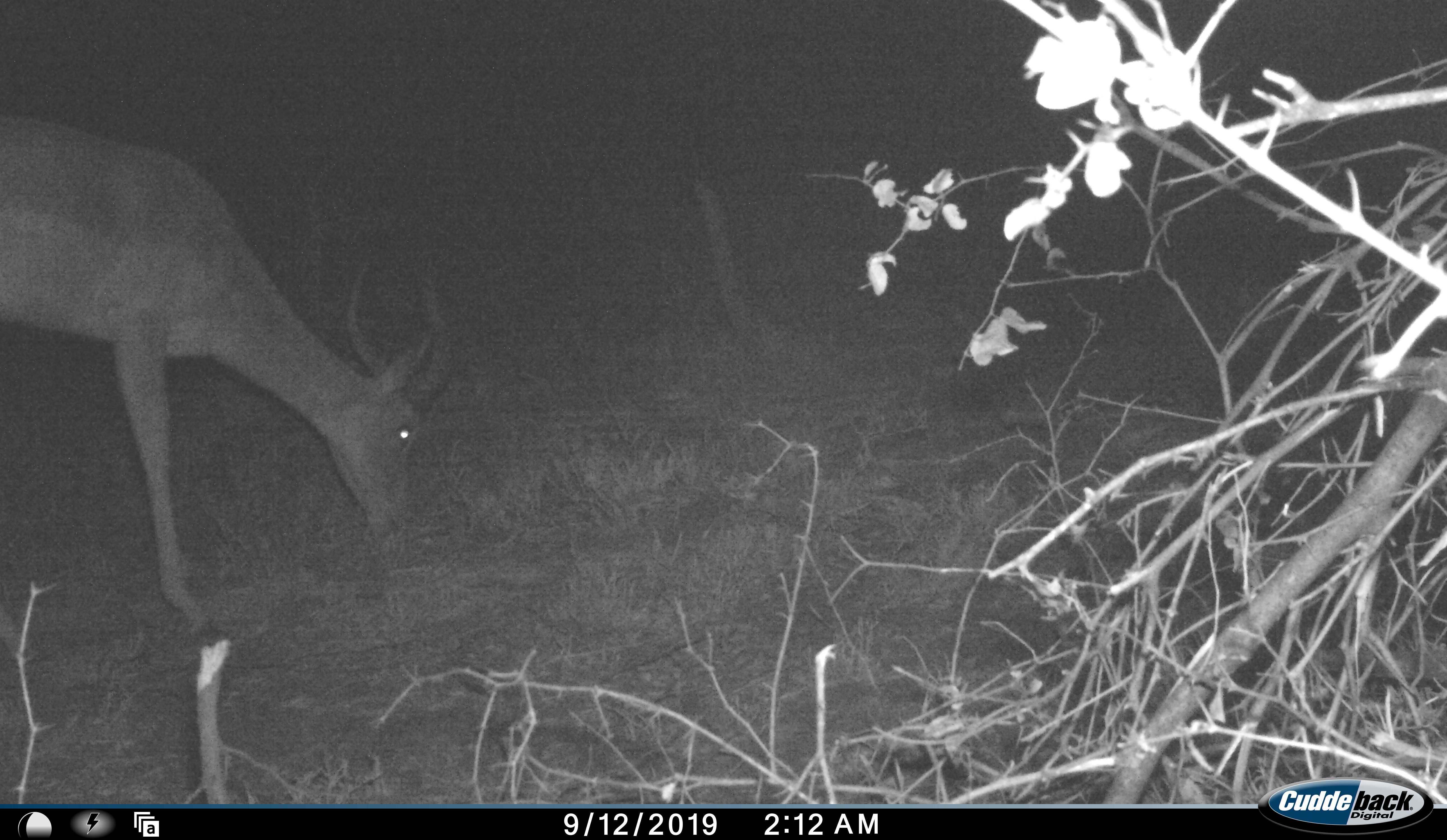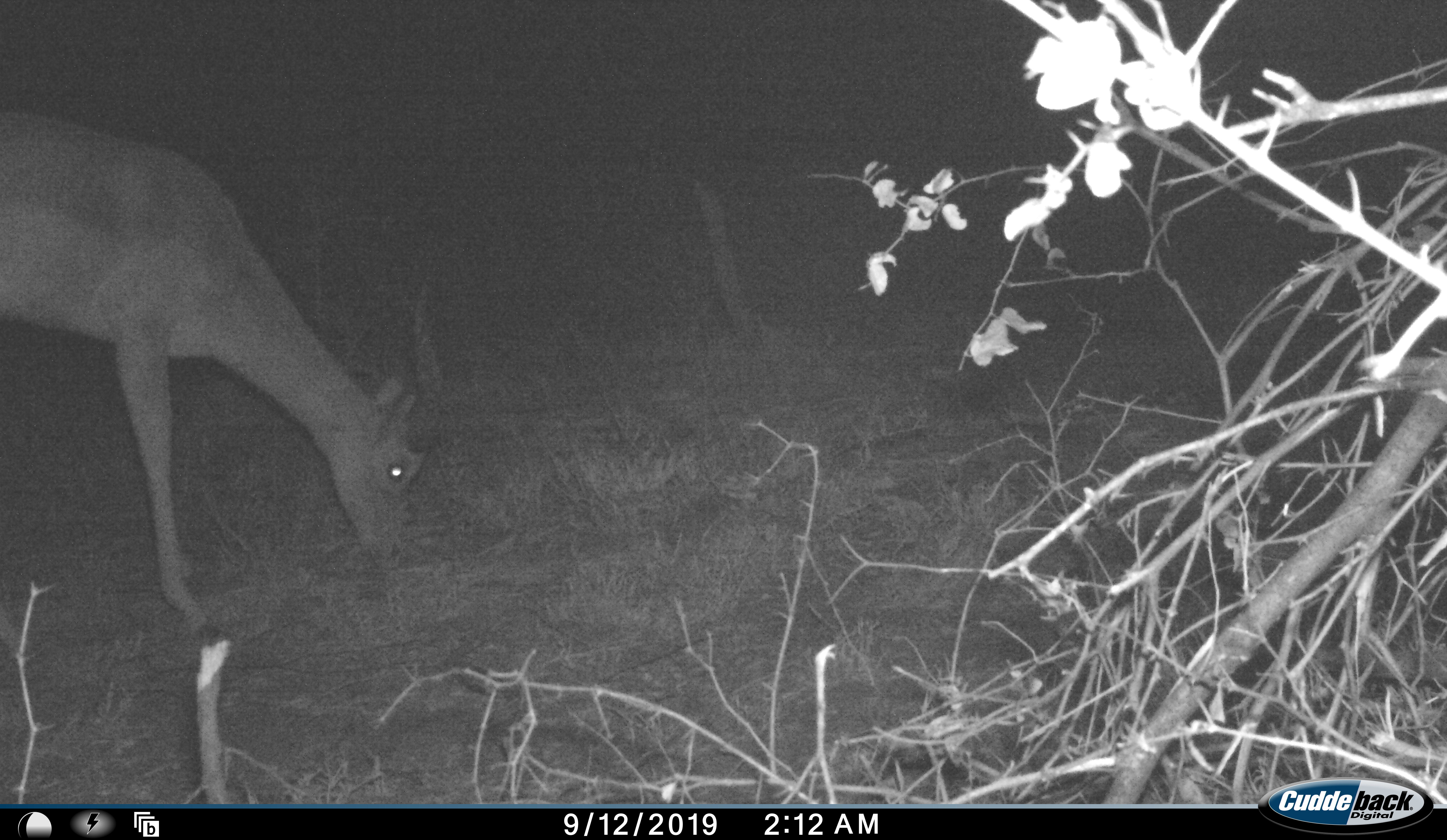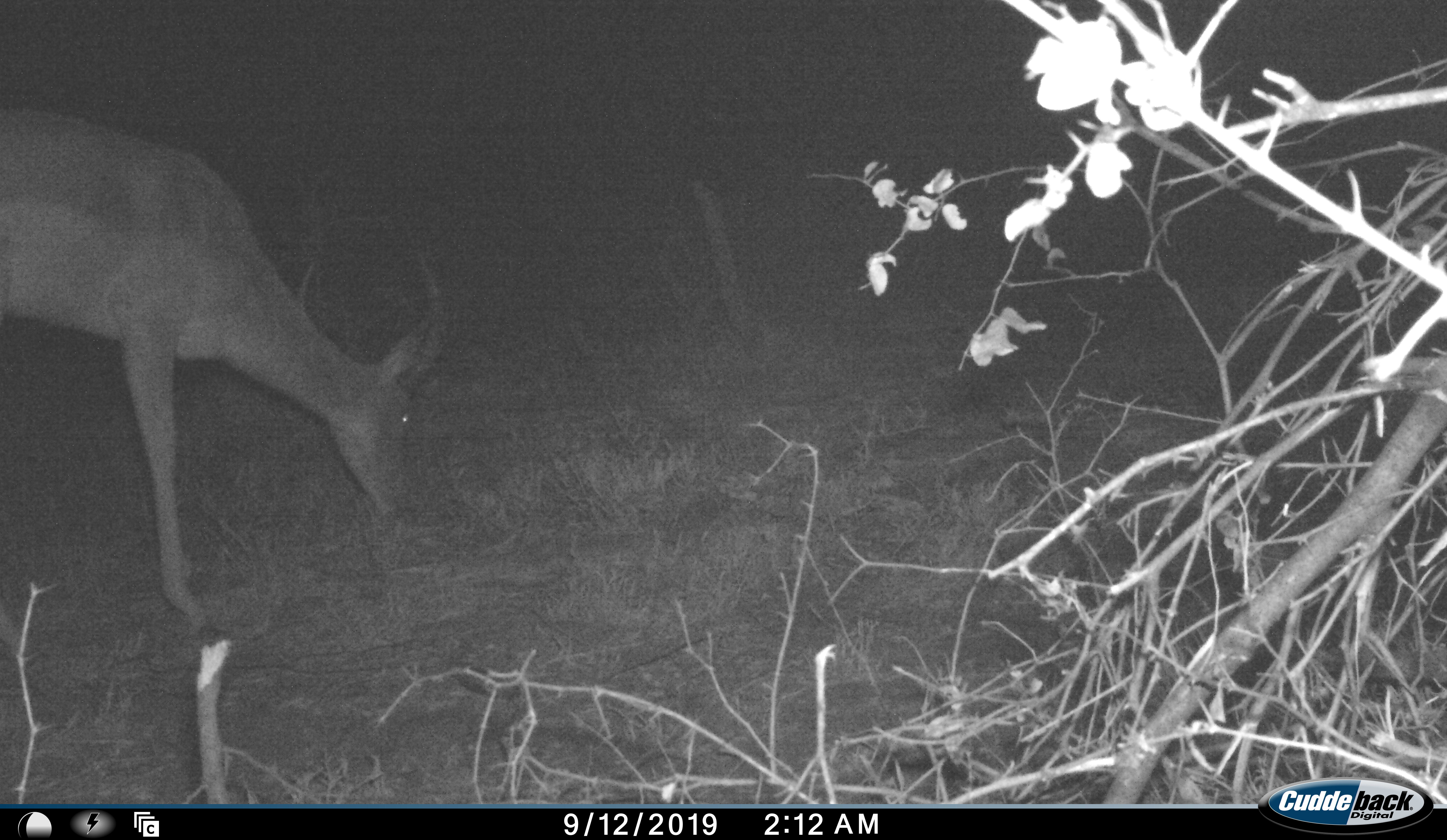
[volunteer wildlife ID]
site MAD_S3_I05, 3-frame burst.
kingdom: Animalia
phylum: Chordata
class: Mammalia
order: Artiodactyla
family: Bovidae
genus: Aepyceros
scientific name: Aepyceros melampus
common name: impala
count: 1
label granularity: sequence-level